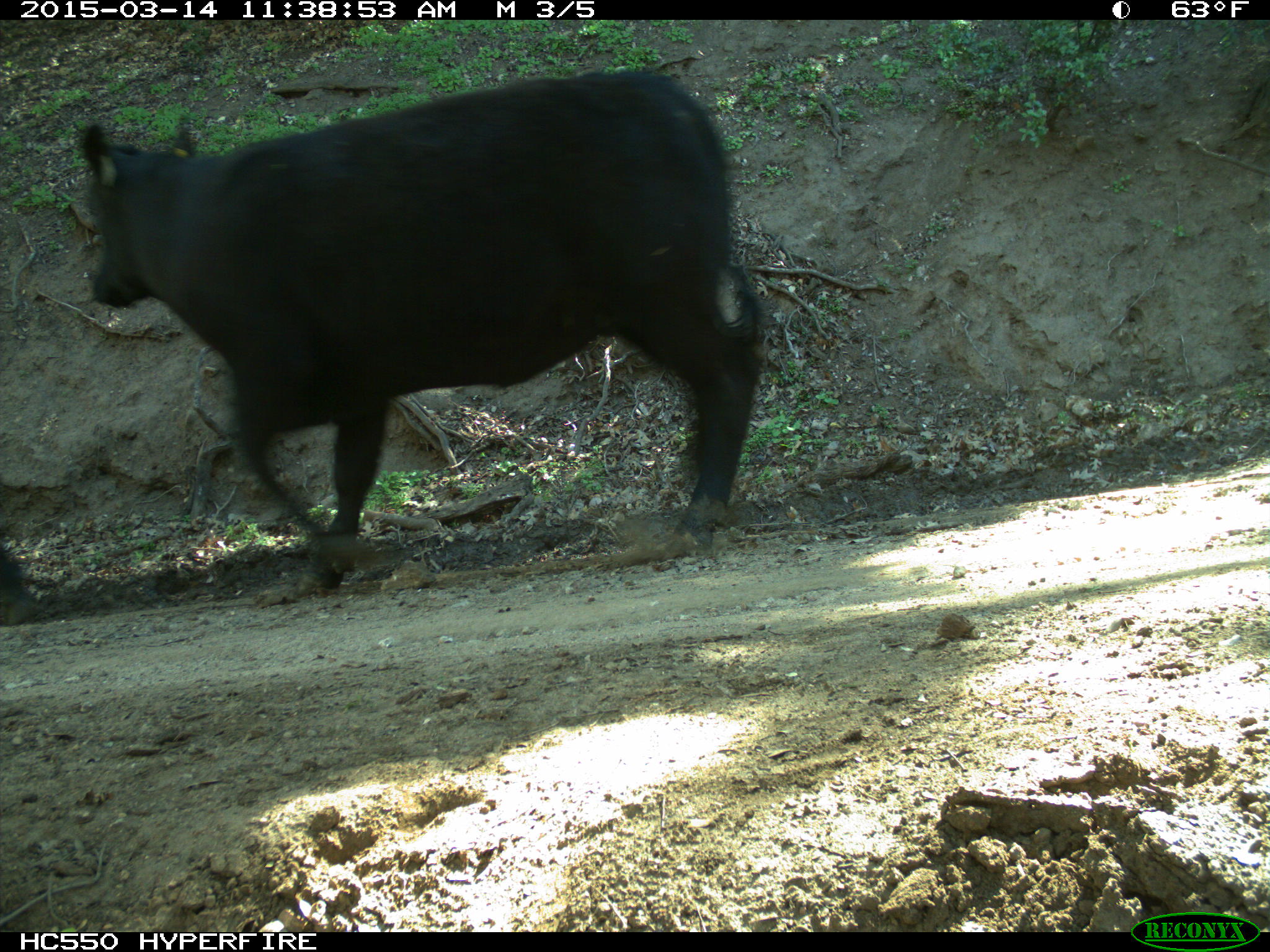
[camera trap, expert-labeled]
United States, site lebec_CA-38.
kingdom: Animalia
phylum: Chordata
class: Mammalia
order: Artiodactyla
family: Bovidae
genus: Bos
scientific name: Bos taurus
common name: domestic cow